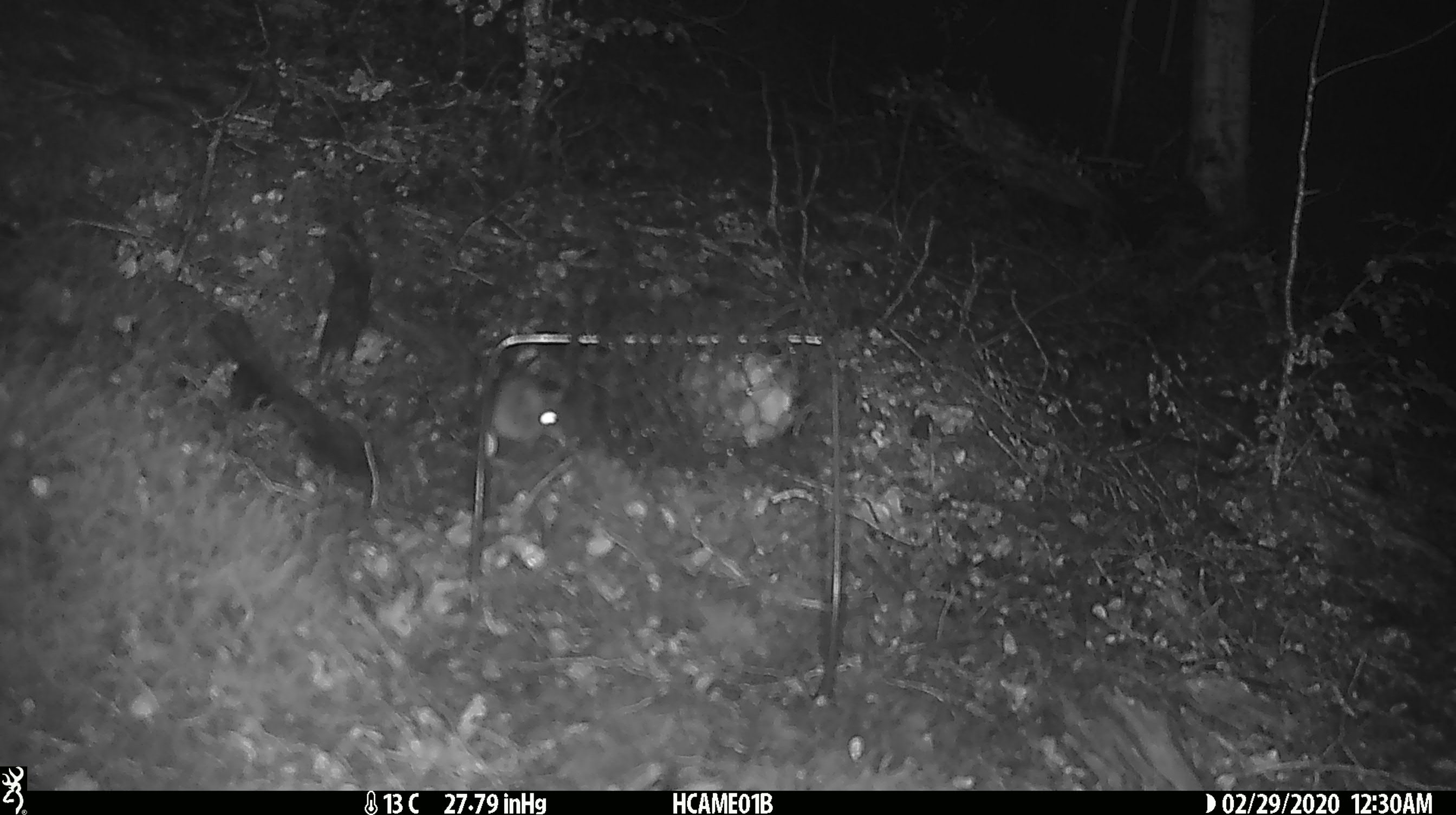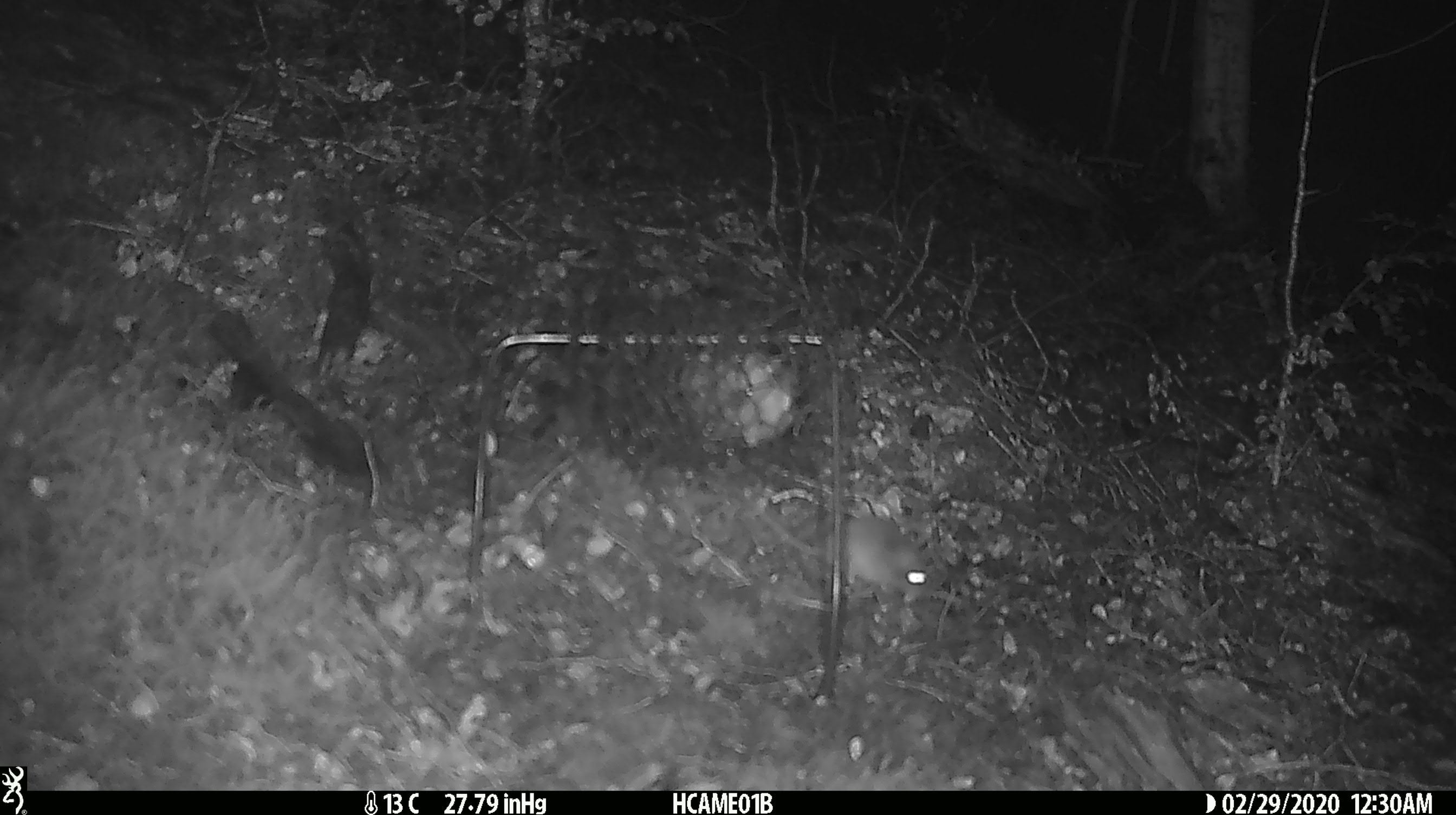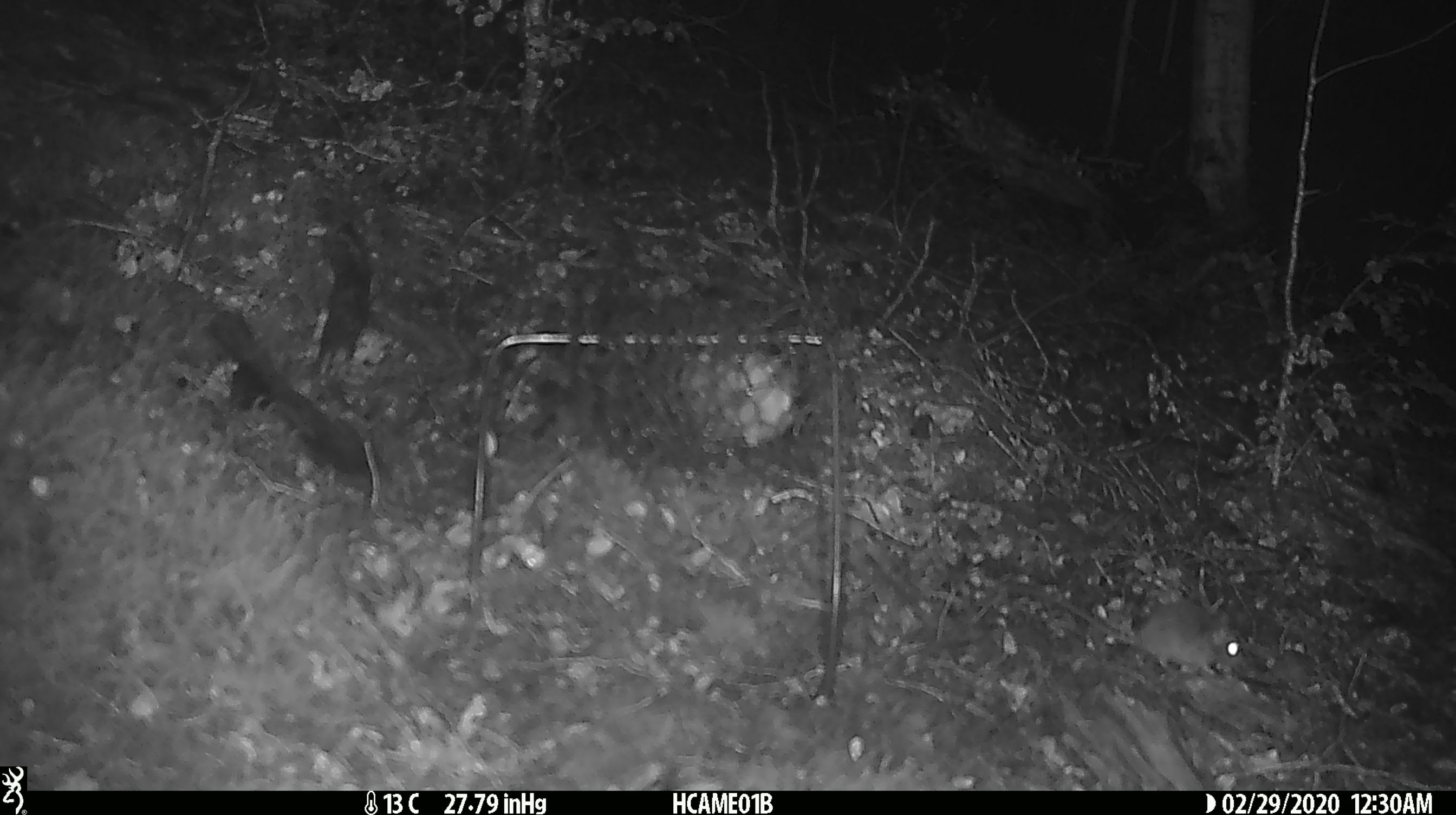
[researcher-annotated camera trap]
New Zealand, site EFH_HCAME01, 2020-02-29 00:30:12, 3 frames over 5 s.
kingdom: Animalia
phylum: Chordata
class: Mammalia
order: Rodentia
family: Muridae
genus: Mus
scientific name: Mus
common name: mouse